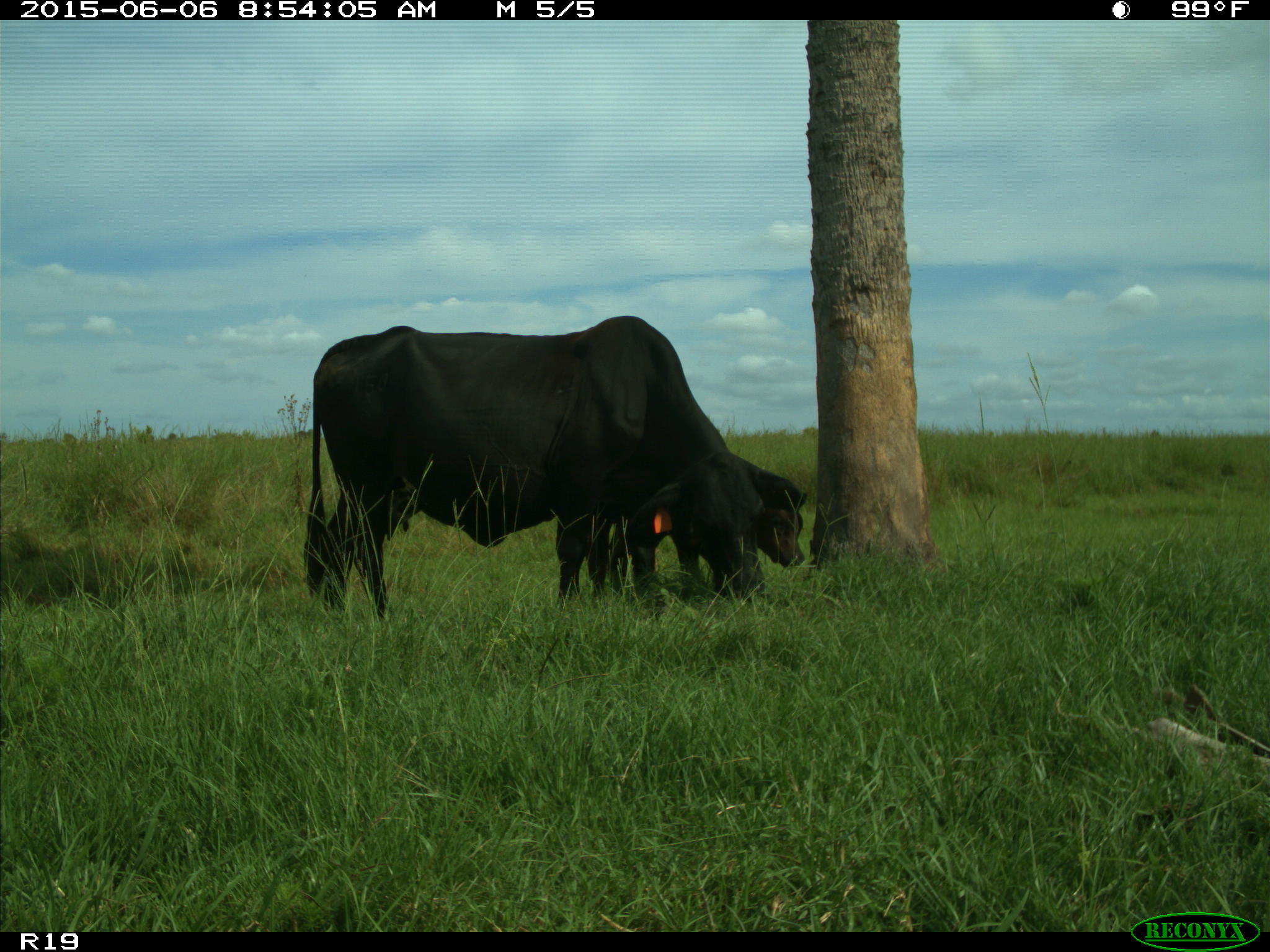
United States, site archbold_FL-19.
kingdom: Animalia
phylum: Chordata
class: Mammalia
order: Artiodactyla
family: Bovidae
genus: Bos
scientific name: Bos taurus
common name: domestic cow